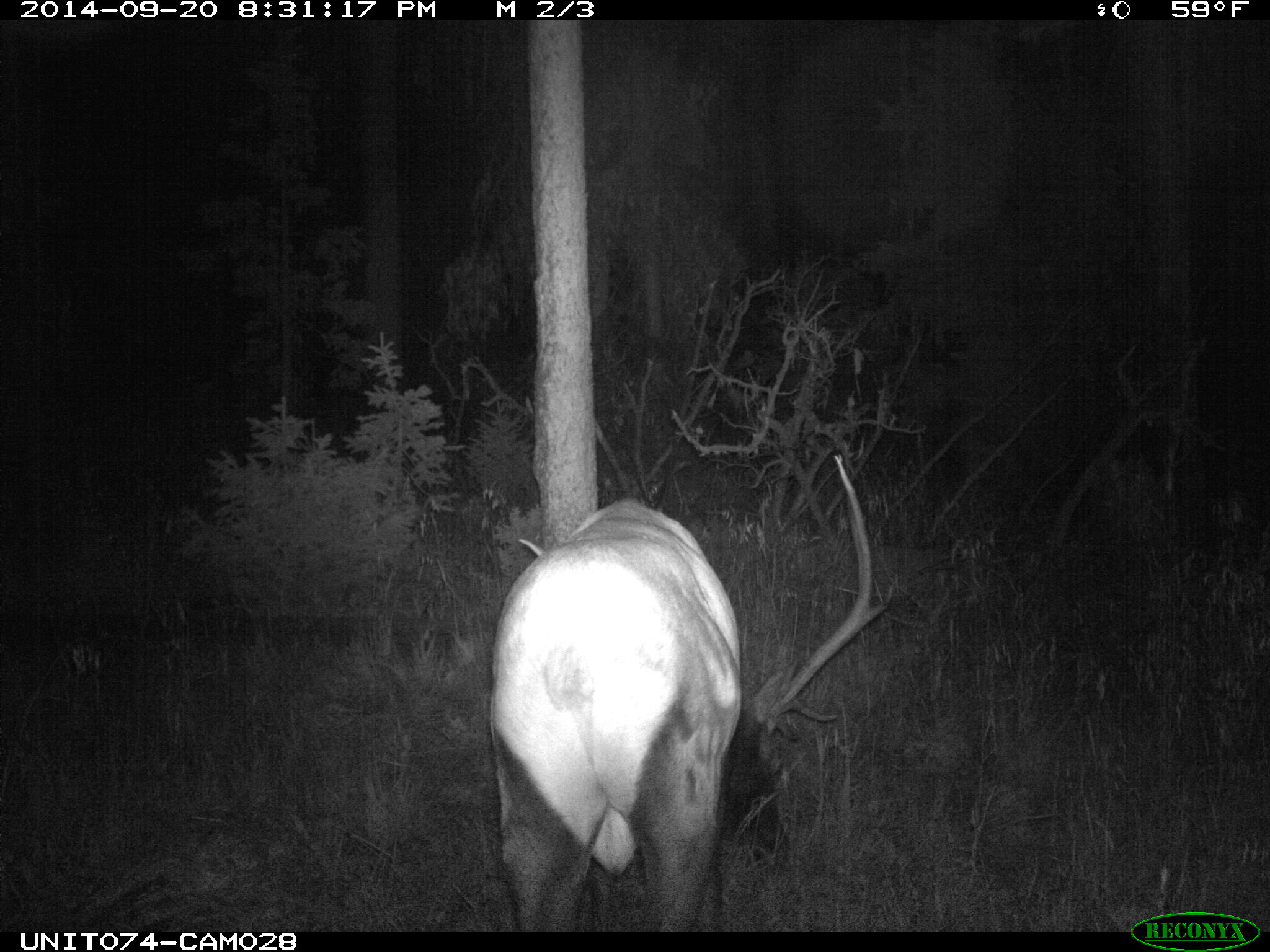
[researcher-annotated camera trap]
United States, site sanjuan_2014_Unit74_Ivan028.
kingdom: Animalia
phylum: Chordata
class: Mammalia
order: Artiodactyla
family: Cervidae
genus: Cervus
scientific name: Cervus elaphus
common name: red deer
Cervus elaphus (red deer).